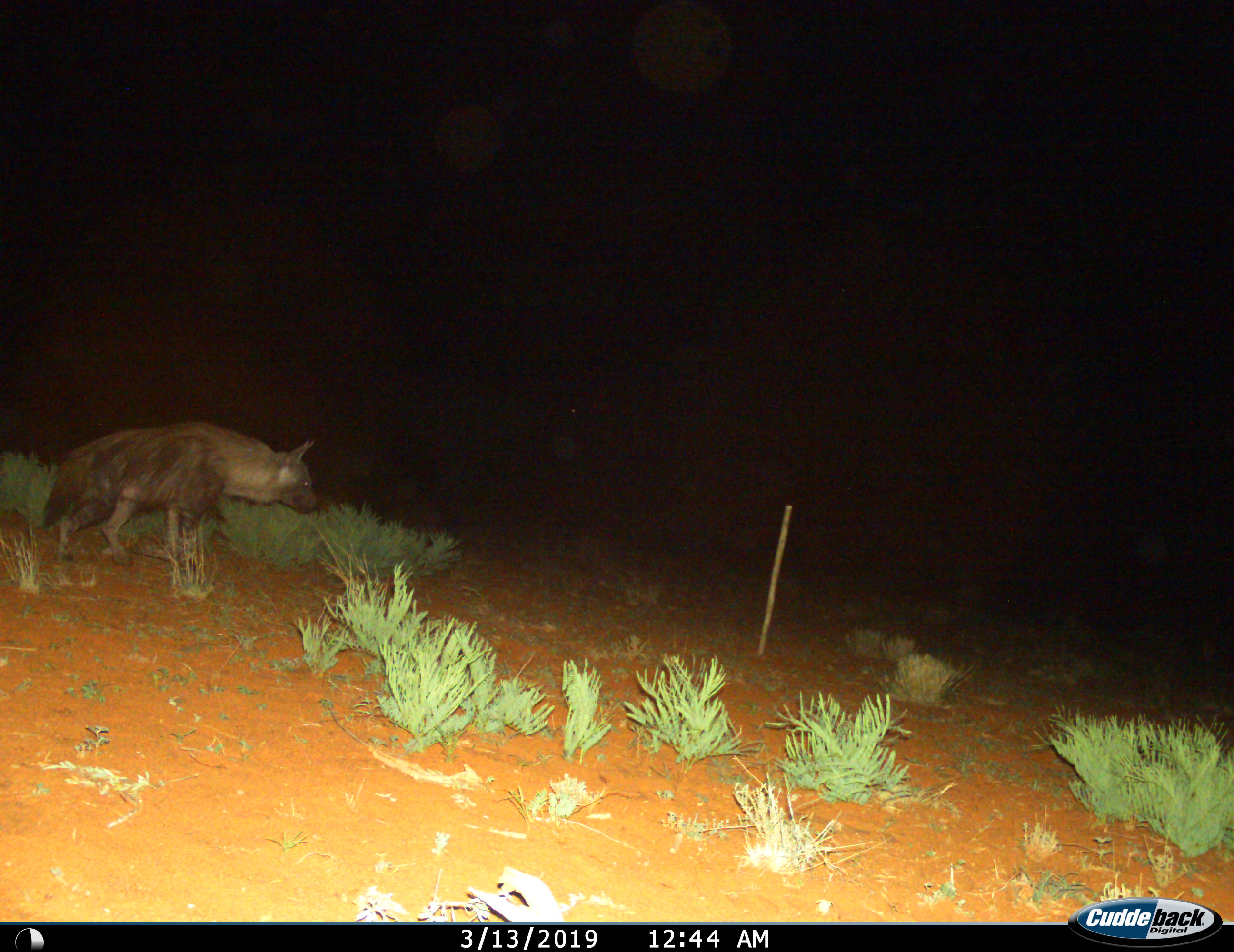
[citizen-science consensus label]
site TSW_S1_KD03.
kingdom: Animalia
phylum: Chordata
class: Mammalia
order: Carnivora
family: Hyaenidae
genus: Parahyaena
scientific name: Parahyaena brunnea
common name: brown hyena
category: hyenabrown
Hyenabrown (brown hyena) (Parahyaena brunnea), count 1. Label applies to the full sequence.